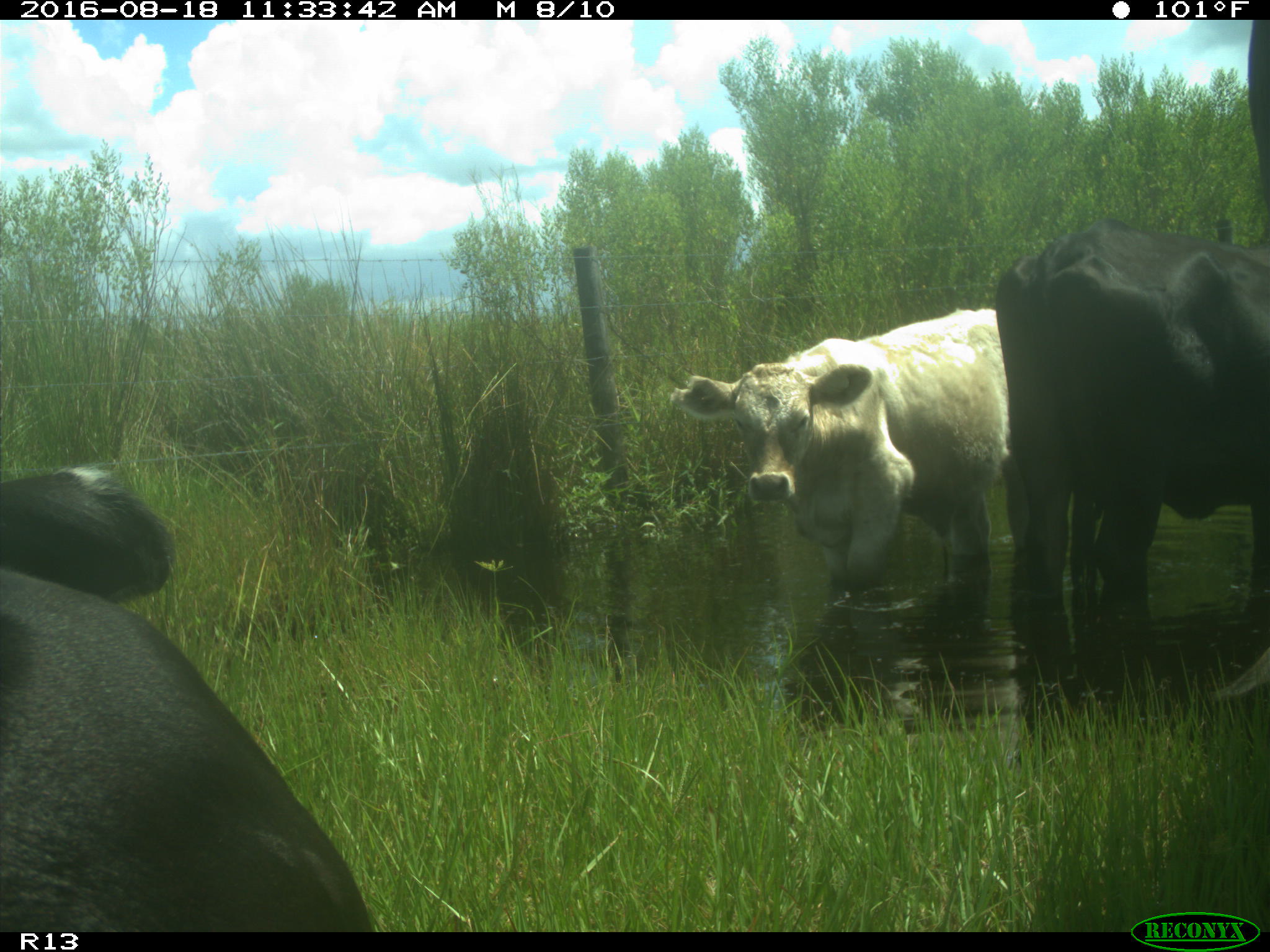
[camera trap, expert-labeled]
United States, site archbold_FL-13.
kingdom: Animalia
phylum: Chordata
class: Mammalia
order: Artiodactyla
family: Bovidae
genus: Bos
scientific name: Bos taurus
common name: domestic cow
Bos taurus (domestic cow).